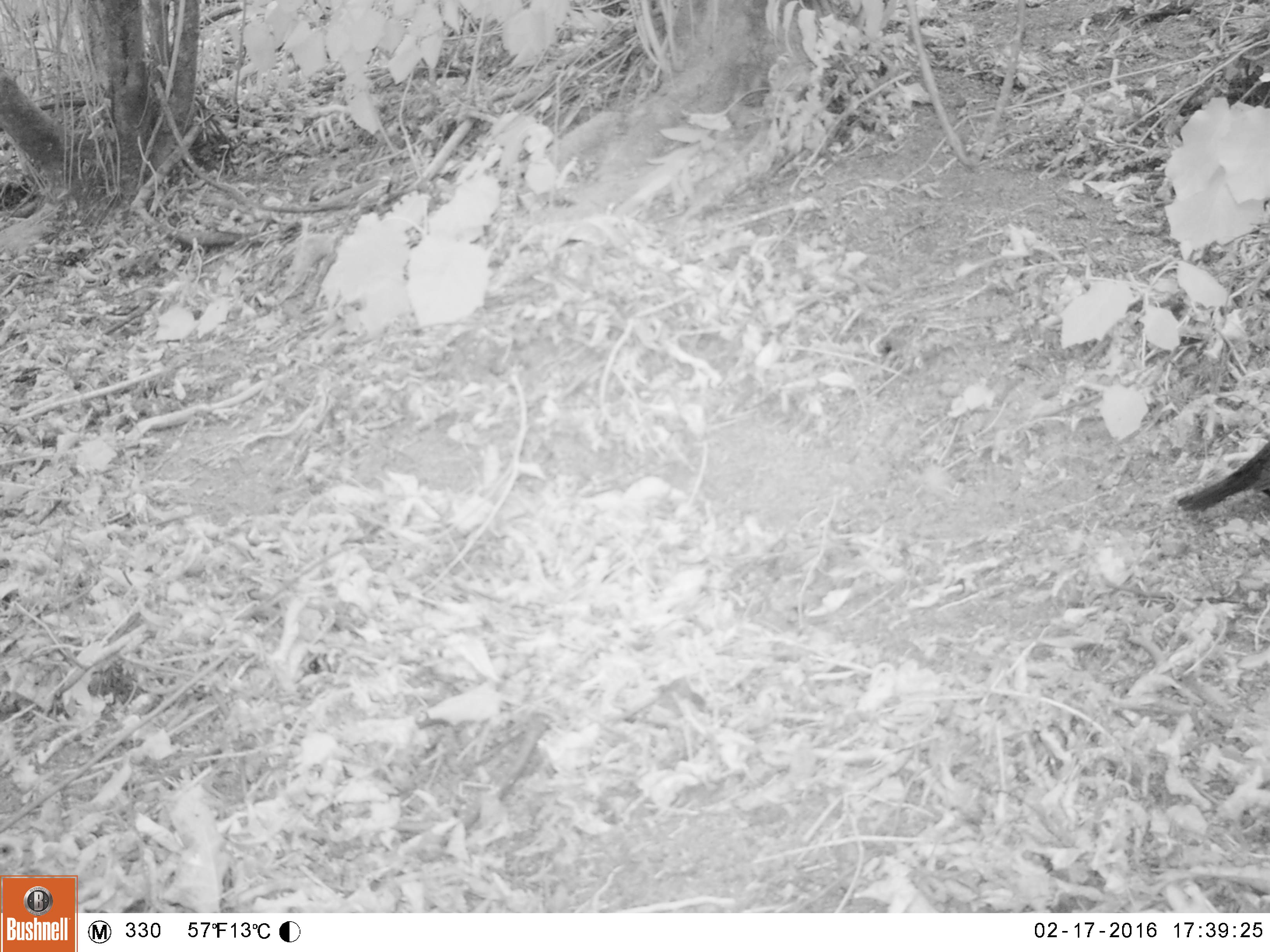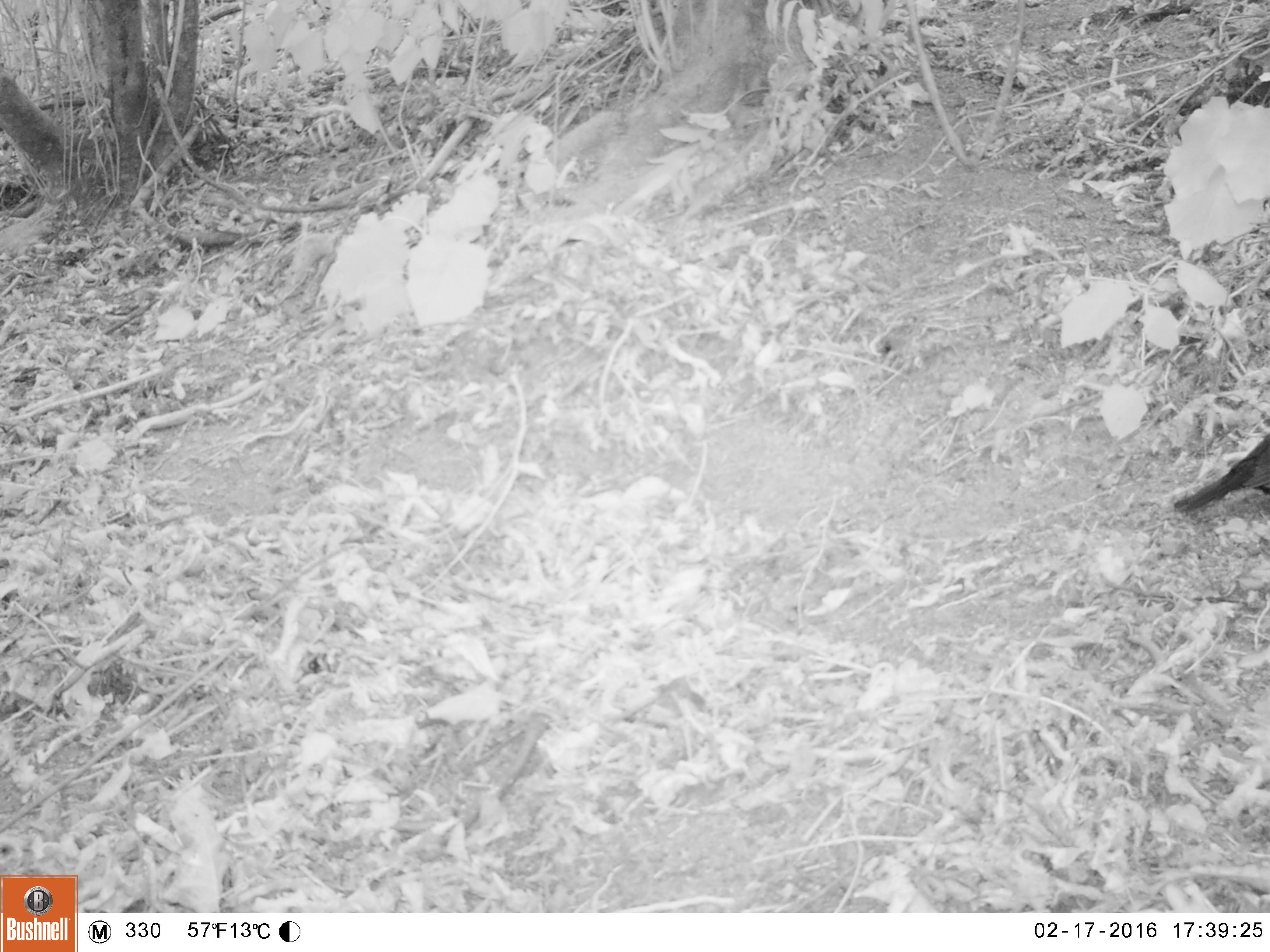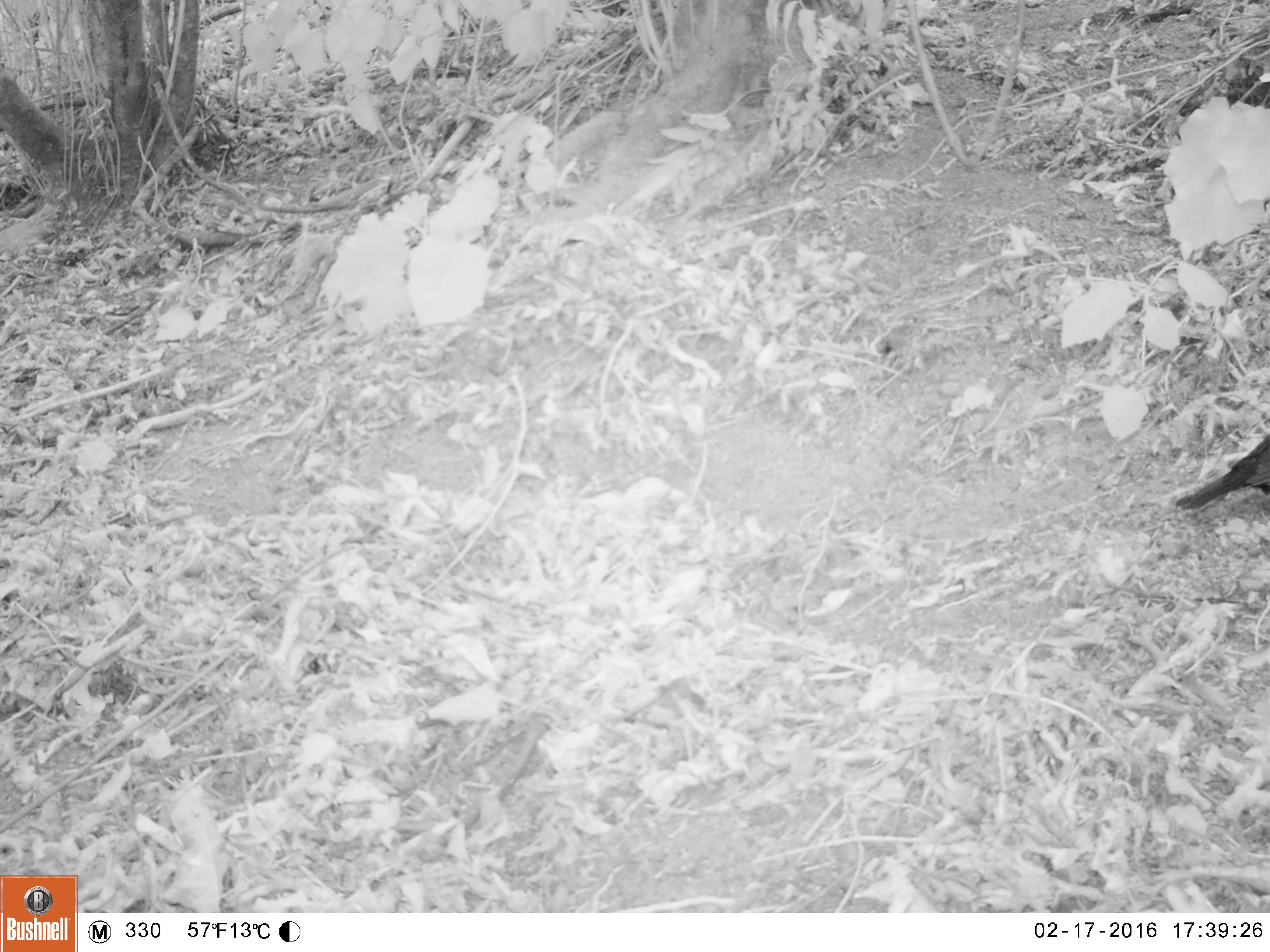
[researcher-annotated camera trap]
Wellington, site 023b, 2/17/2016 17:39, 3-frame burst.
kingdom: Animalia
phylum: Chordata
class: Aves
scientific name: Aves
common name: bird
Bird (Aves).